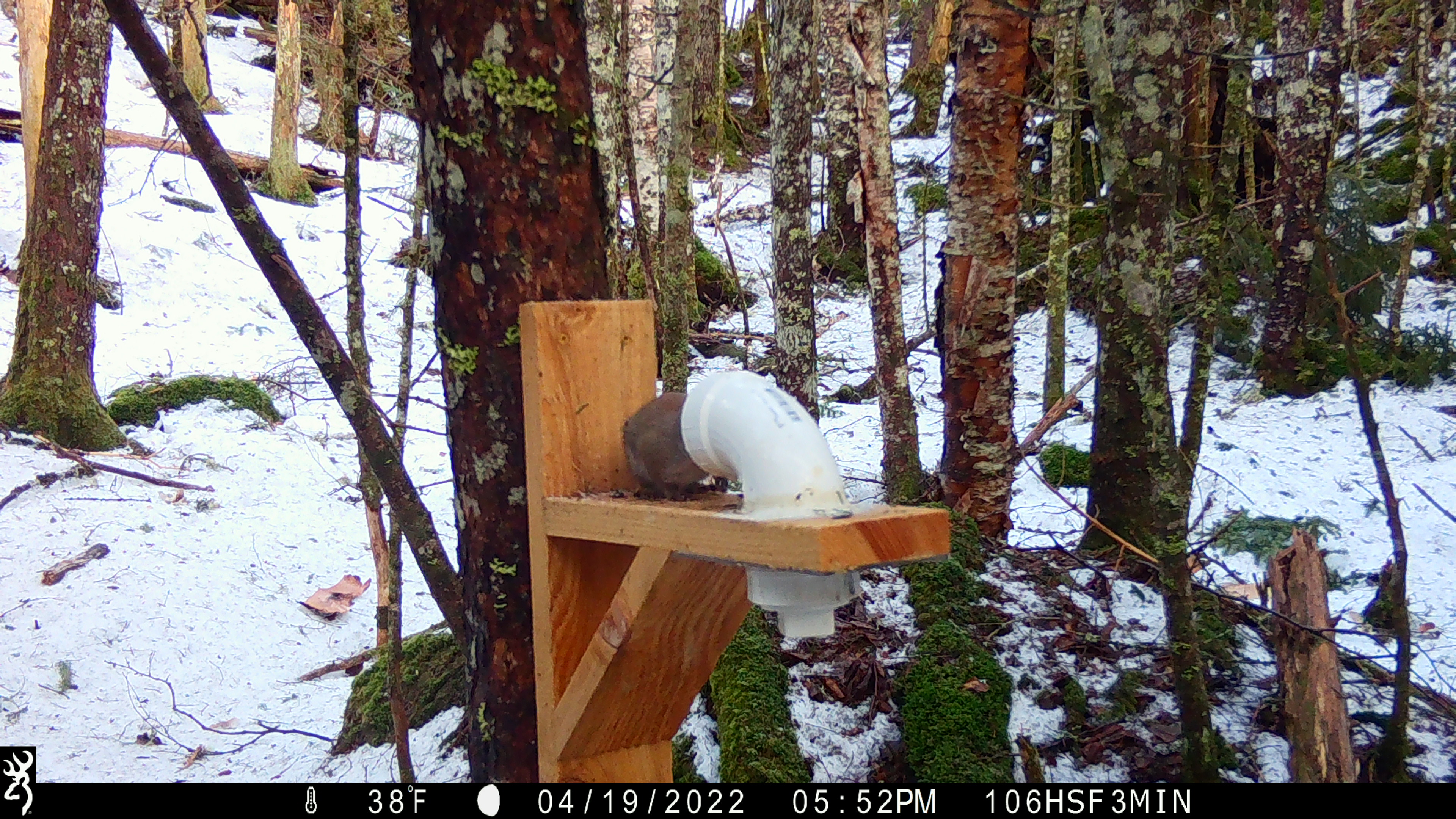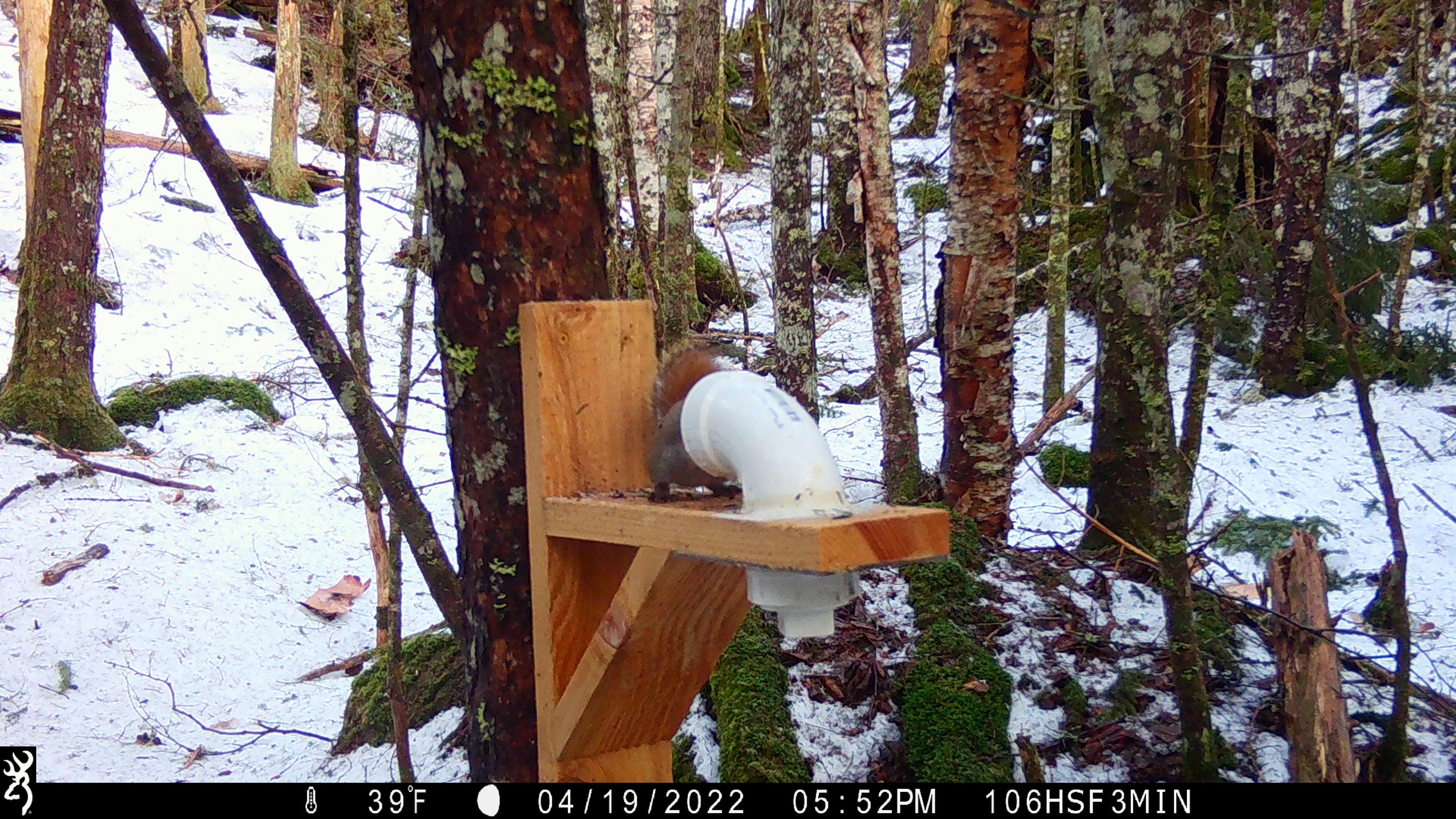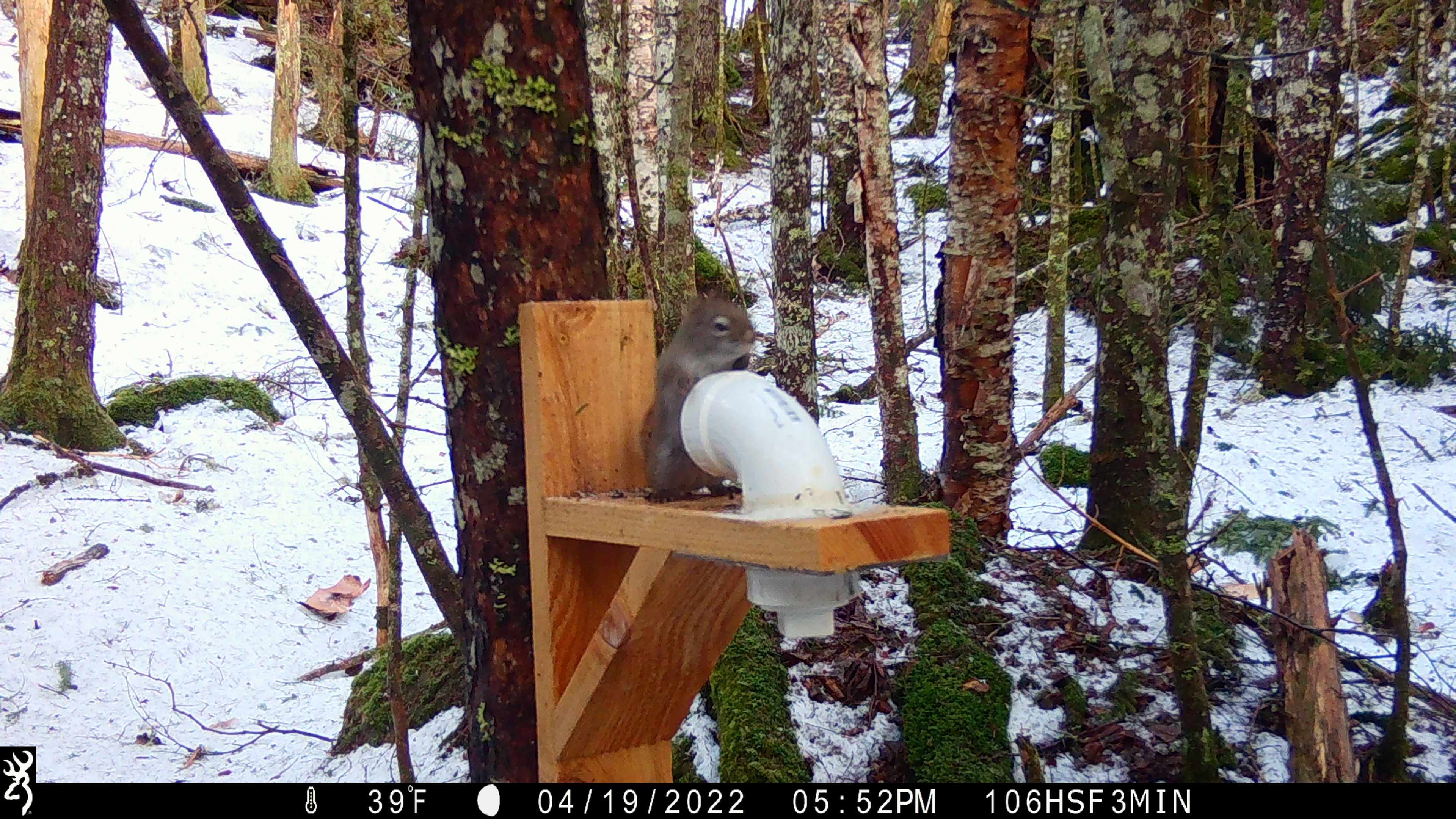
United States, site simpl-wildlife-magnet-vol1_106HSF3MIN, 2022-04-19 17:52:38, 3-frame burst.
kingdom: Animalia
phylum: Chordata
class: Mammalia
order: Rodentia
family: Sciuridae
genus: Tamiasciurus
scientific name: Tamiasciurus hudsonicus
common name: red squirrel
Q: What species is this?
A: Red squirrel (Tamiasciurus hudsonicus).